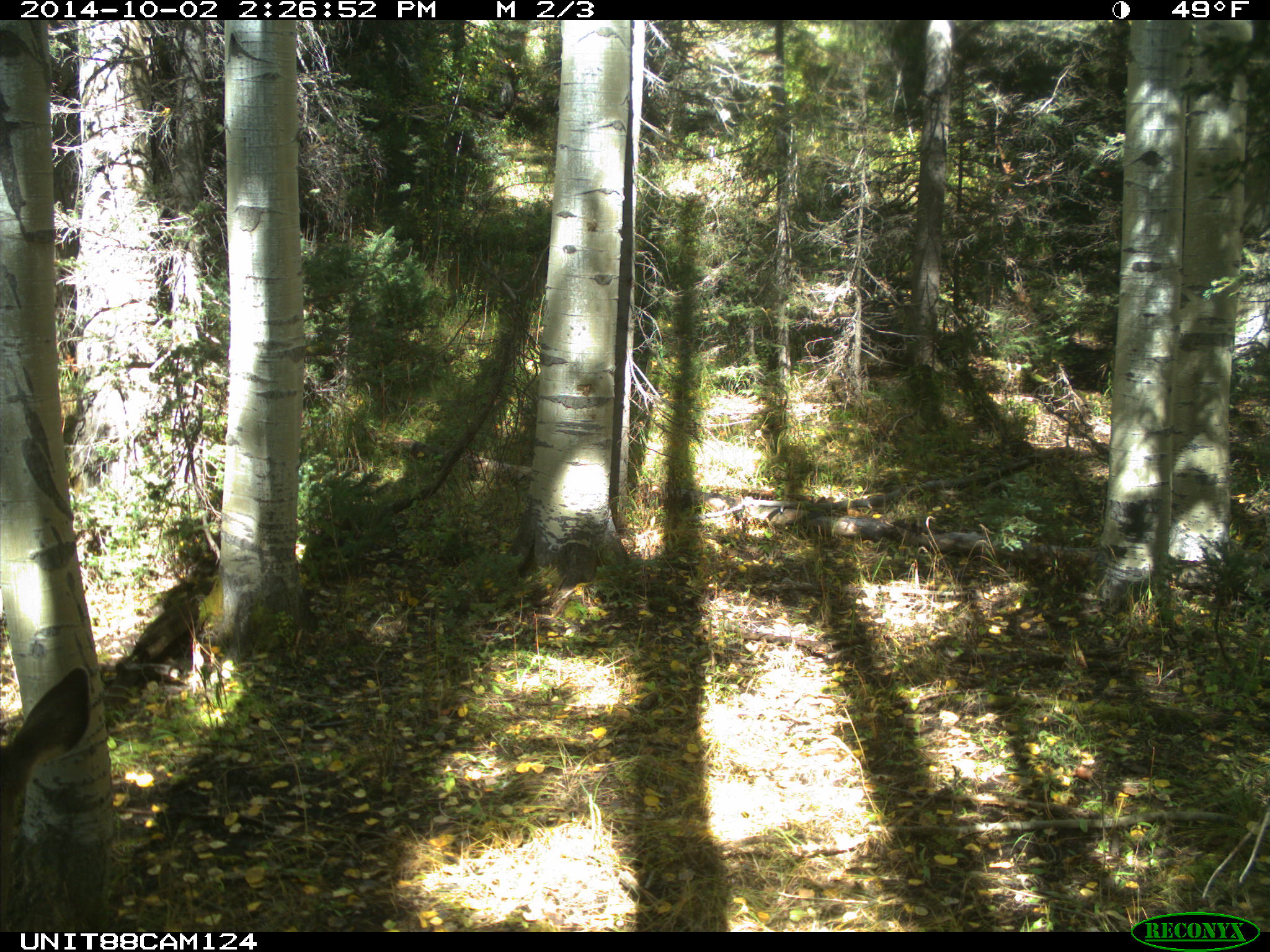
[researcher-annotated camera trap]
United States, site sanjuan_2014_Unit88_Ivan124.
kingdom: Animalia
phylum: Chordata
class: Mammalia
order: Artiodactyla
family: Cervidae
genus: Odocoileus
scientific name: Odocoileus hemionus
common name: mule deer